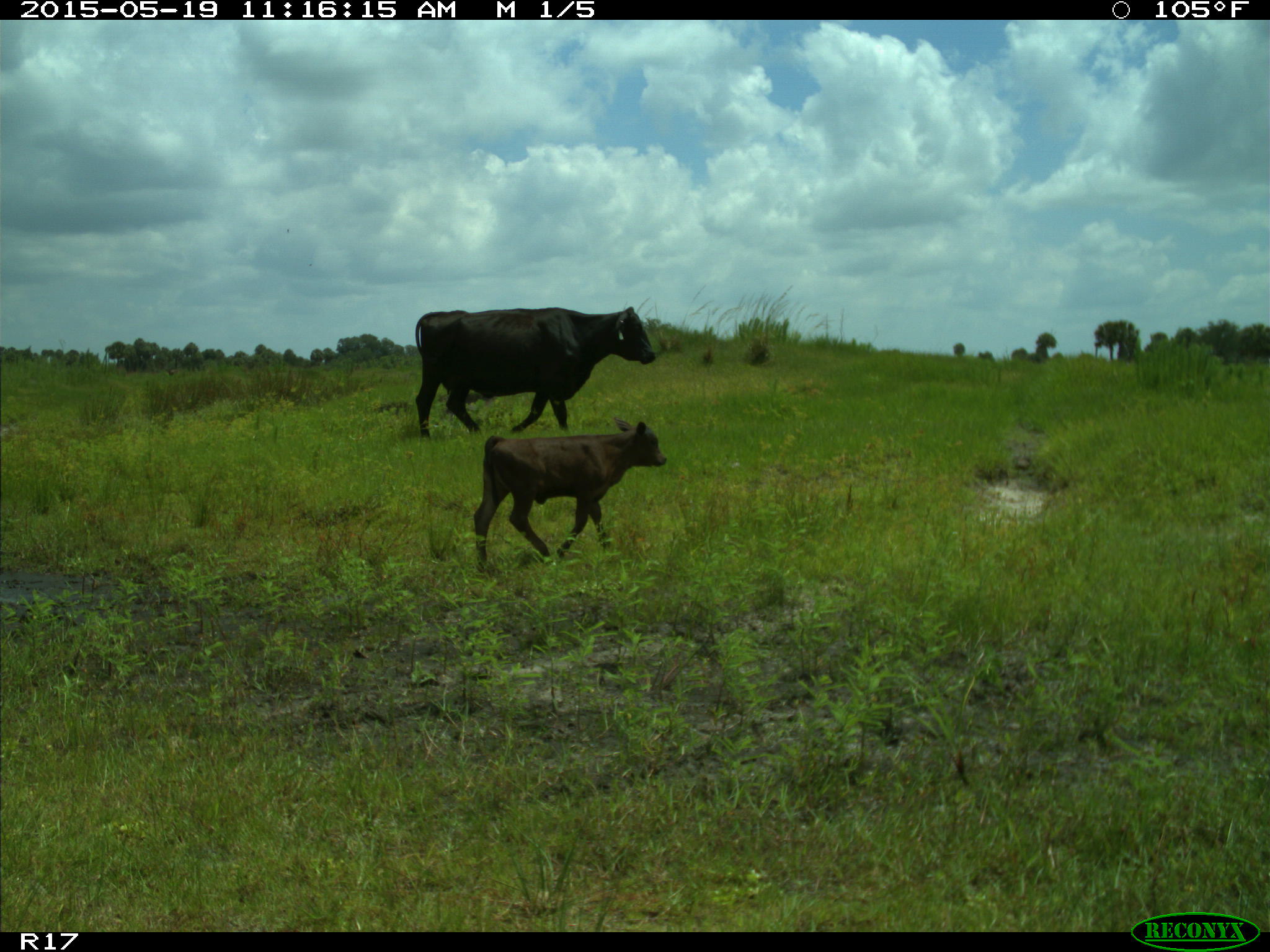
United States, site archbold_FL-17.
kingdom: Animalia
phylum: Chordata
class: Mammalia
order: Artiodactyla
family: Bovidae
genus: Bos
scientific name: Bos taurus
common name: domestic cow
Bos taurus (domestic cow).